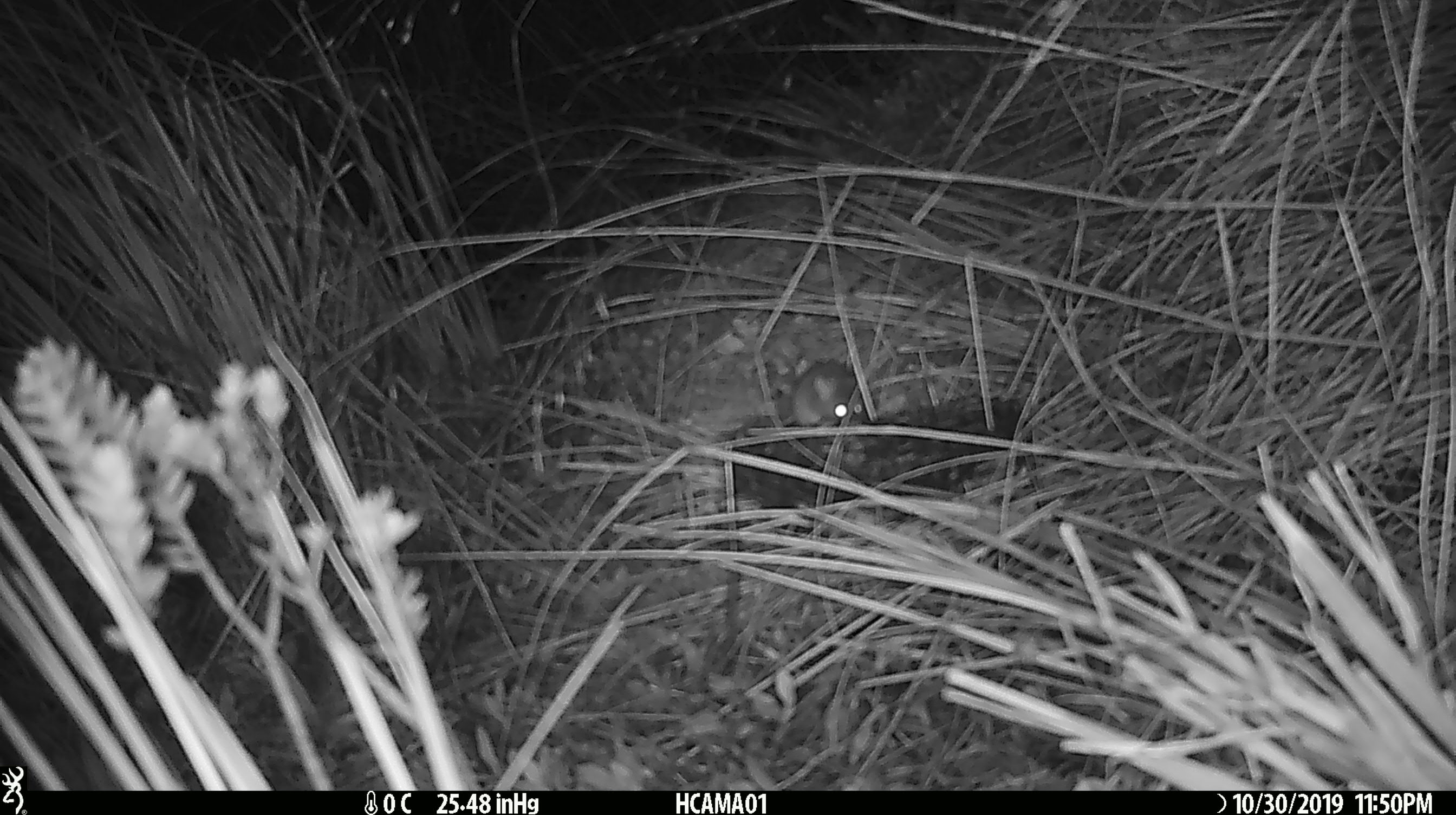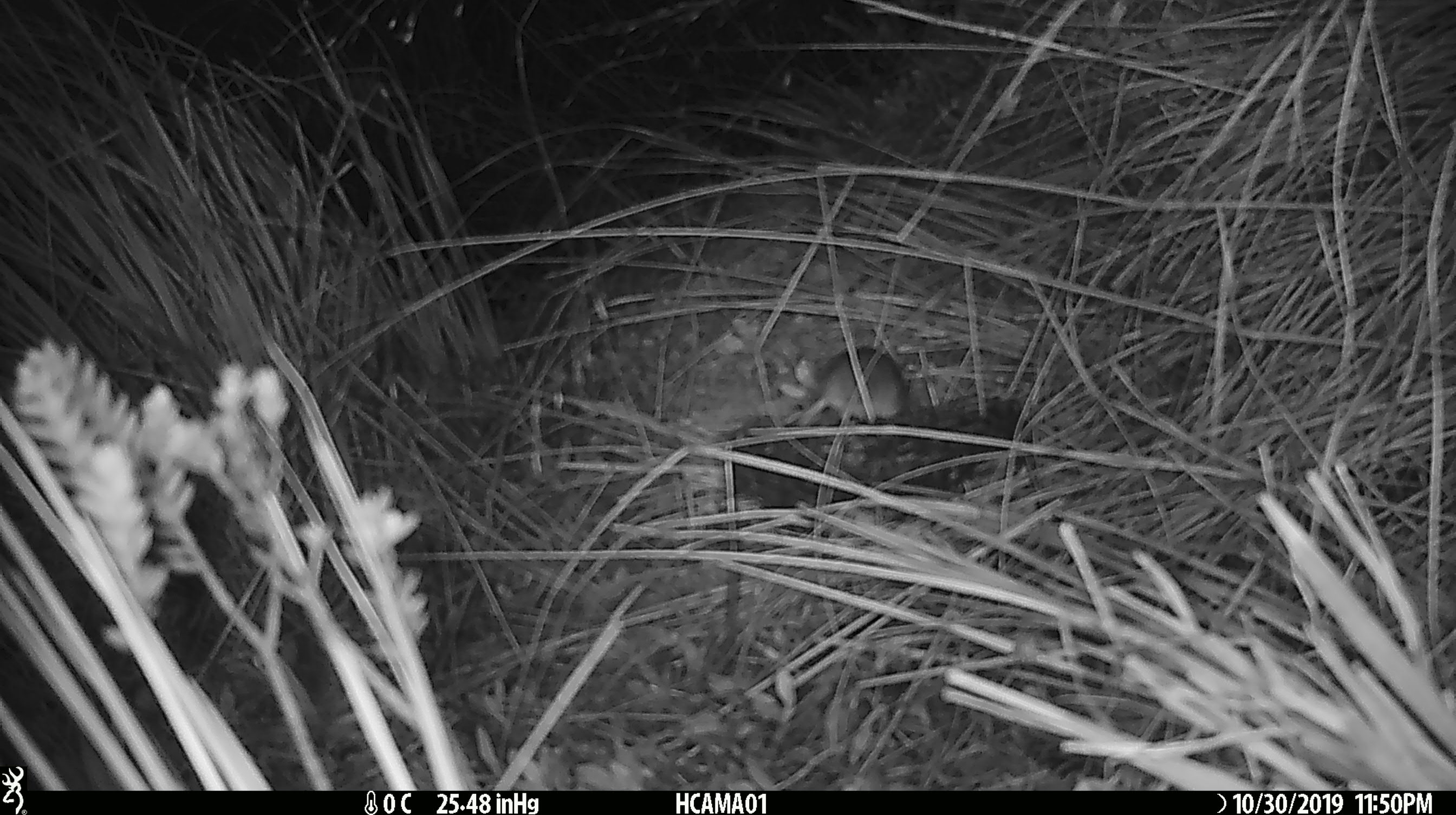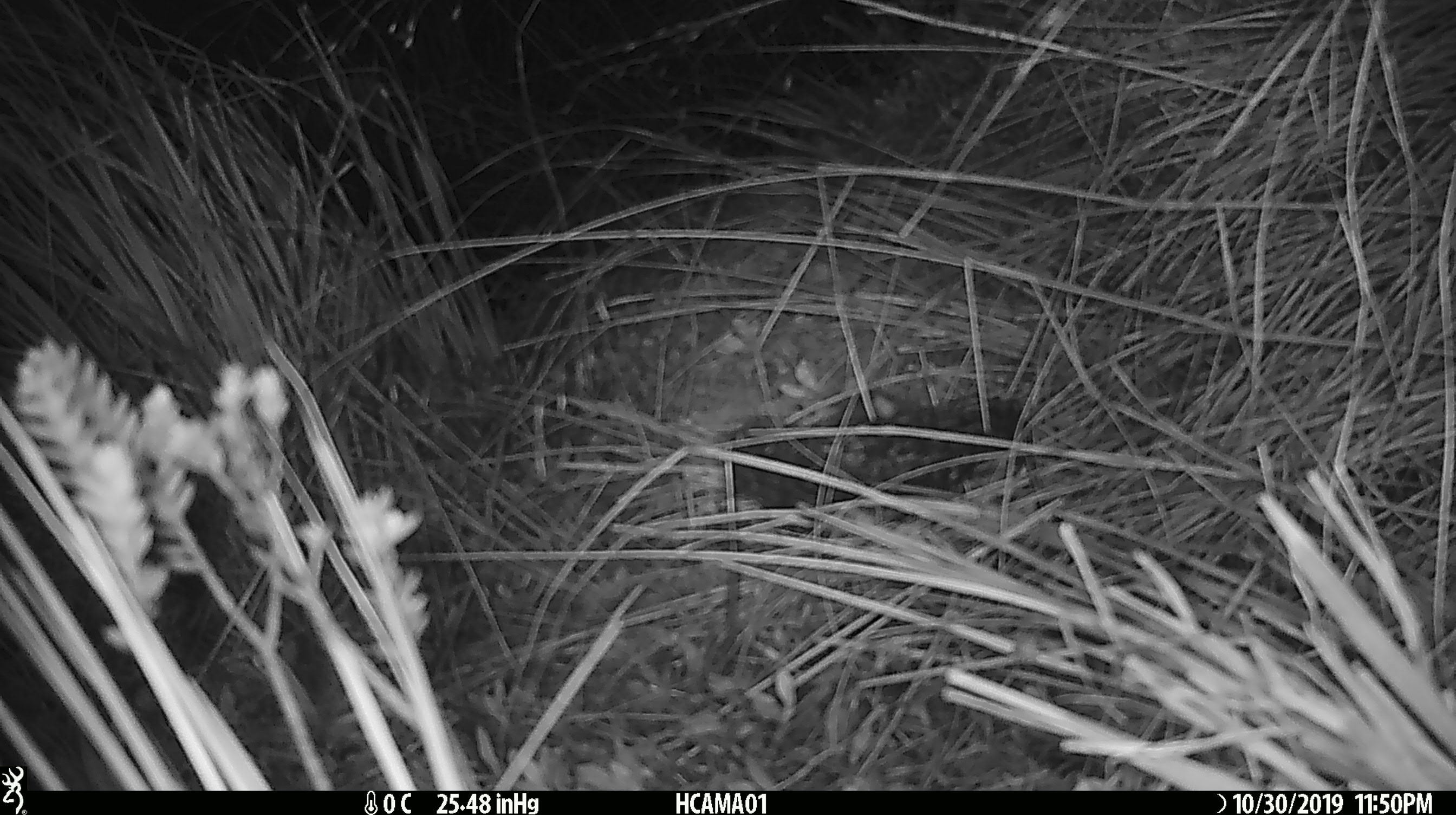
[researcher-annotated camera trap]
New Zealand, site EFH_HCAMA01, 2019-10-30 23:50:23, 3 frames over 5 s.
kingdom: Animalia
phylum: Chordata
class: Mammalia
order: Rodentia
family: Muridae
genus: Mus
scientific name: Mus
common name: mouse